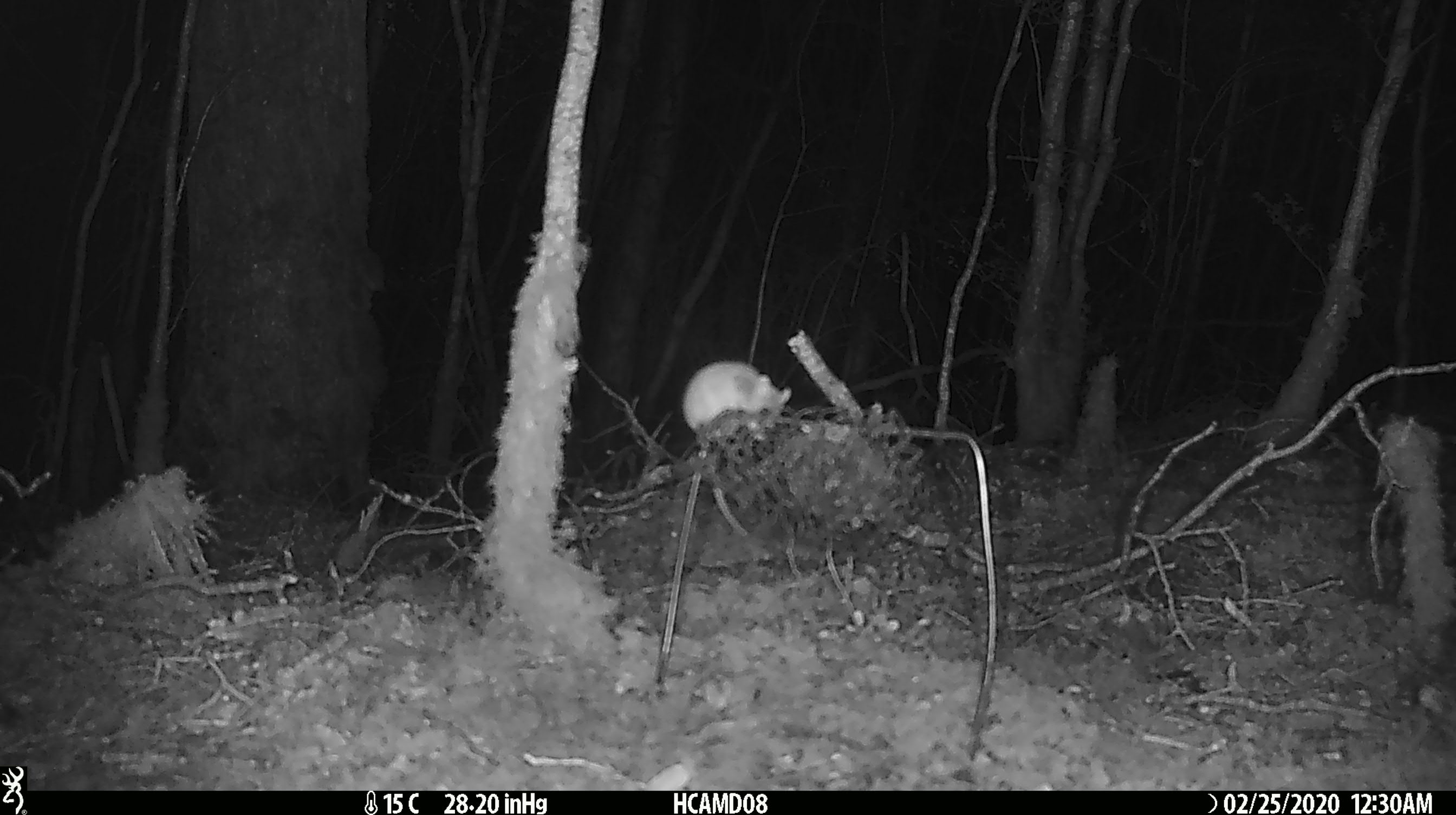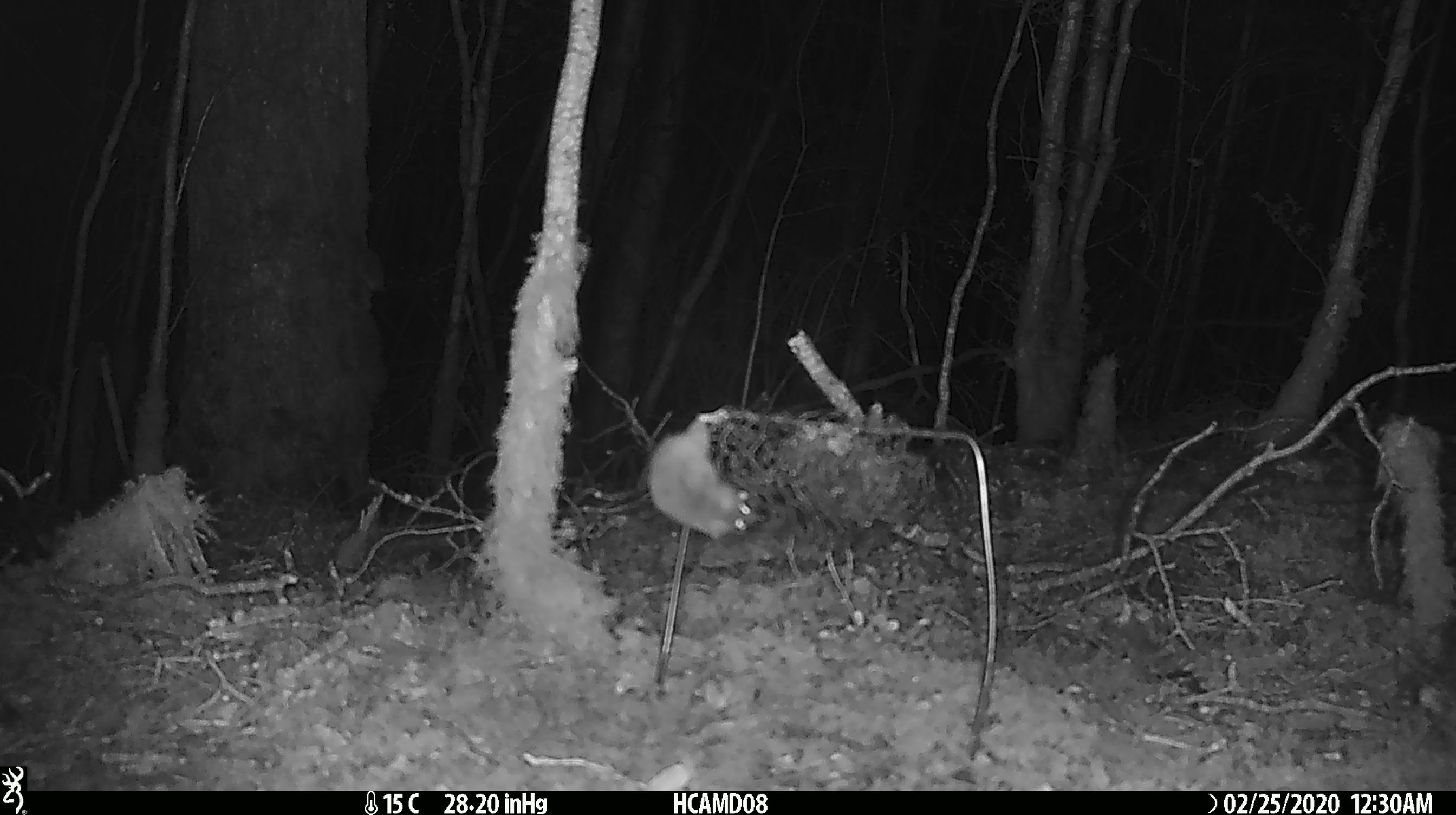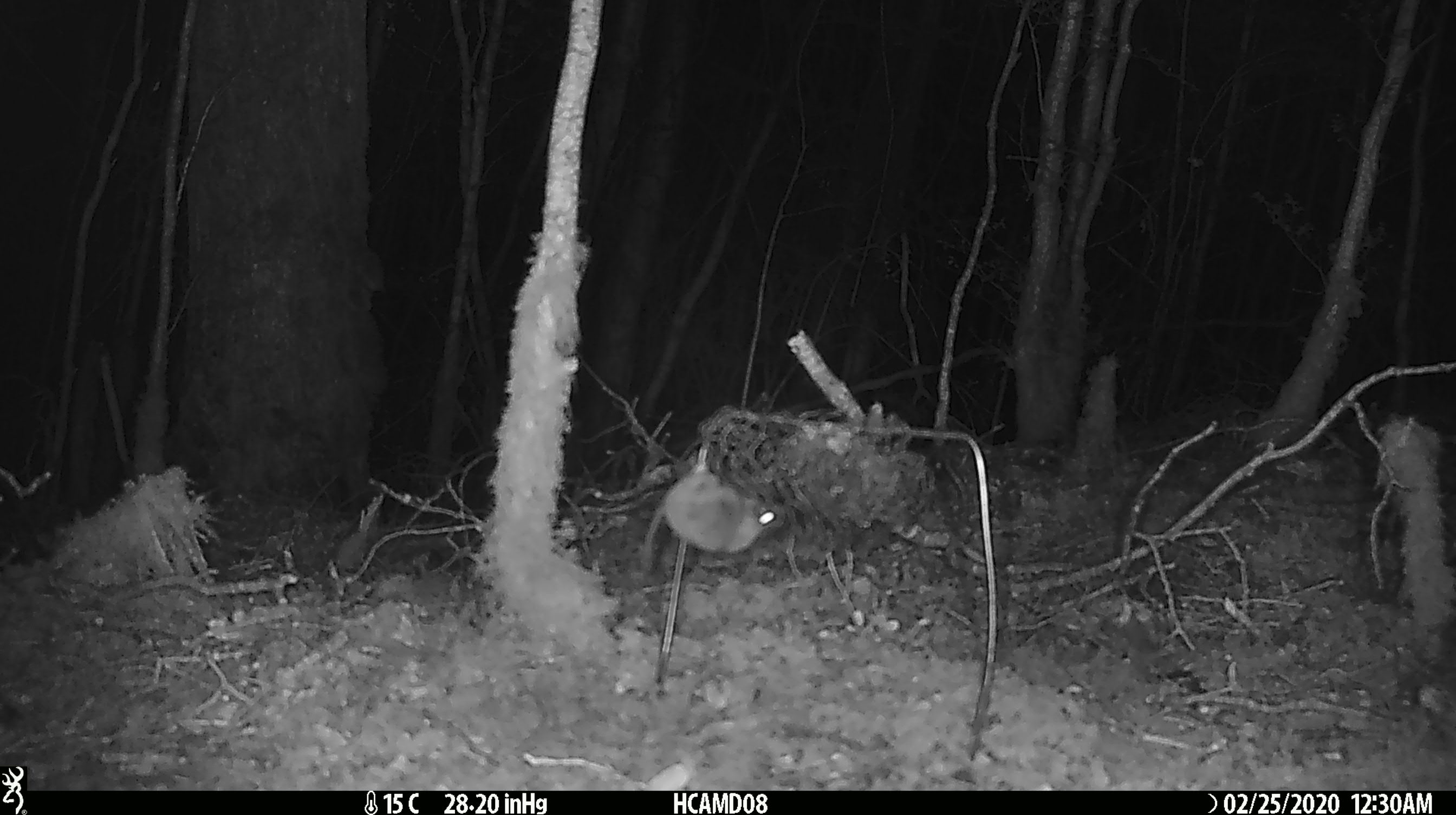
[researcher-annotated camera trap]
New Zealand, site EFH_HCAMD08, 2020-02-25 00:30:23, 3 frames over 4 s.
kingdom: Animalia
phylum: Chordata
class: Mammalia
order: Rodentia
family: Muridae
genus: Mus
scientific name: Mus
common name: mouse